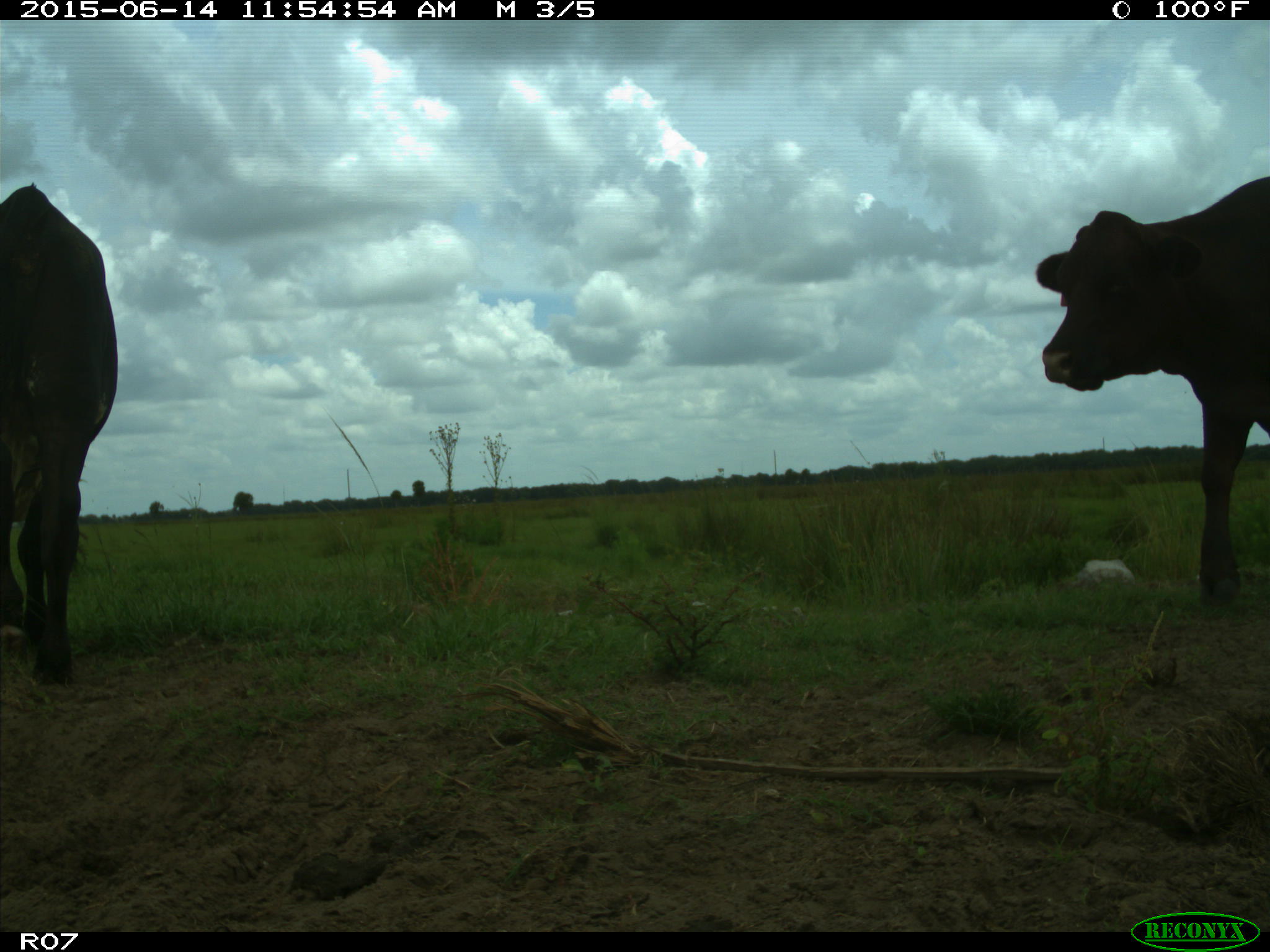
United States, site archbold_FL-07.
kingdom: Animalia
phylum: Chordata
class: Mammalia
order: Artiodactyla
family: Bovidae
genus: Bos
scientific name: Bos taurus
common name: domestic cow